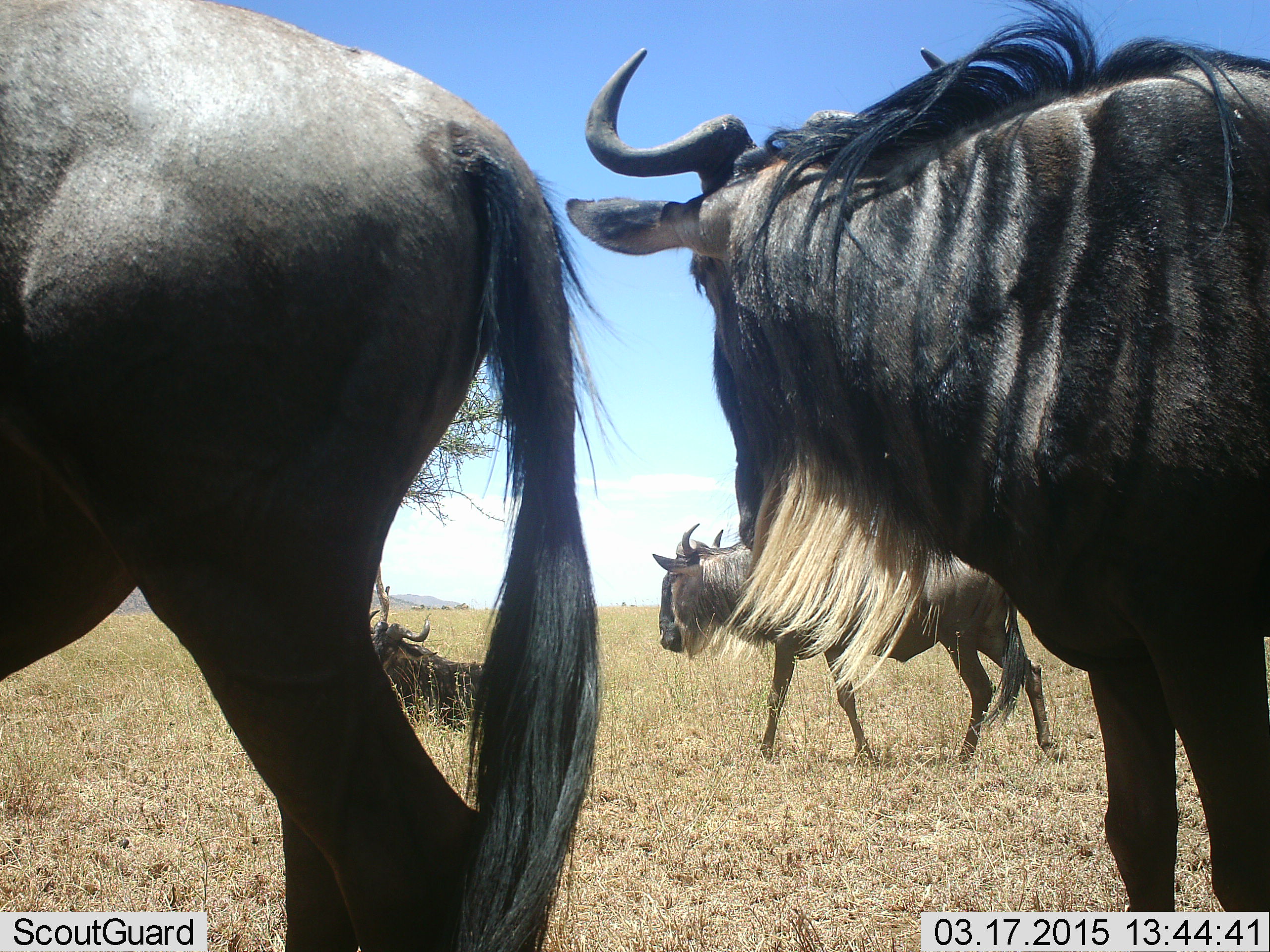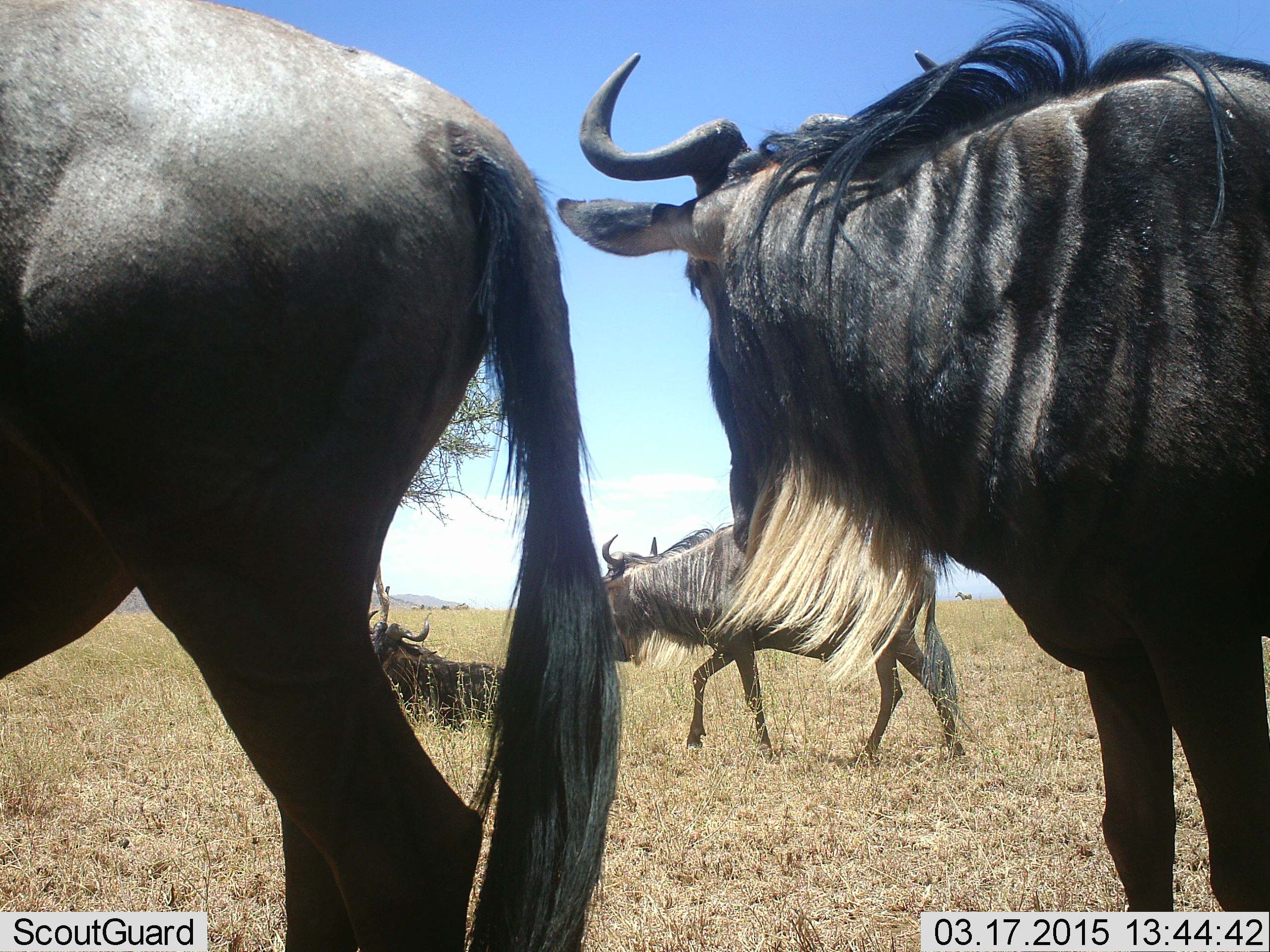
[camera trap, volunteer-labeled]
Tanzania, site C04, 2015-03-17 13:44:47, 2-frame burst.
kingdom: Animalia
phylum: Chordata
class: Mammalia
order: Artiodactyla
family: Bovidae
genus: Connochaetes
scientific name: Connochaetes taurinus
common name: blue wildebeest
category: wildebeest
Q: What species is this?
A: Wildebeest (blue wildebeest) (Connochaetes taurinus).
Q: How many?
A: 4.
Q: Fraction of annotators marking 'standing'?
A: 82%.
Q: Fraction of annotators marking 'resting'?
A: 64%.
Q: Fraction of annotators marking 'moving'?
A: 73%.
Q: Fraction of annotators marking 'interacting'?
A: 0%.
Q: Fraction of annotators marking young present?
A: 0%.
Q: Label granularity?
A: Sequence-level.